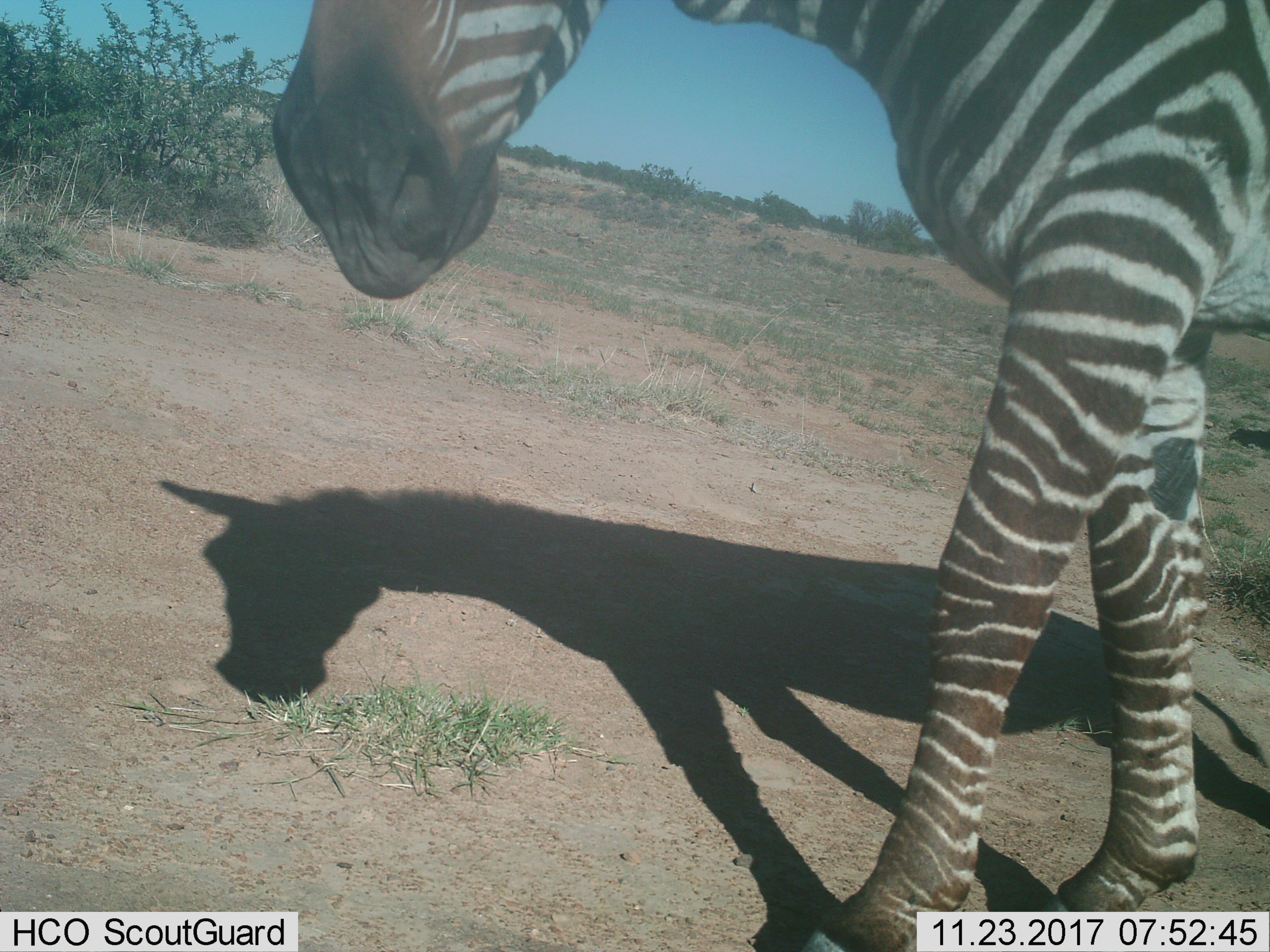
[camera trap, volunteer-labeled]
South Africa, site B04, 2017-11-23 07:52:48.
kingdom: Animalia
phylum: Chordata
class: Mammalia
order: Perissodactyla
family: Equidae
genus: Equus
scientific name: Equus zebra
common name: mountain zebra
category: zebramountain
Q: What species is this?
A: Zebramountain (mountain zebra) (Equus zebra).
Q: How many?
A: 1.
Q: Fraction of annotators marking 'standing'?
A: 11%.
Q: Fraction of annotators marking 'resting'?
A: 0%.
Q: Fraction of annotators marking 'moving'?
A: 89%.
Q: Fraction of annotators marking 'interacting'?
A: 0%.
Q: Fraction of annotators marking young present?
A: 11%.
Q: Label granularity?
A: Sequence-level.